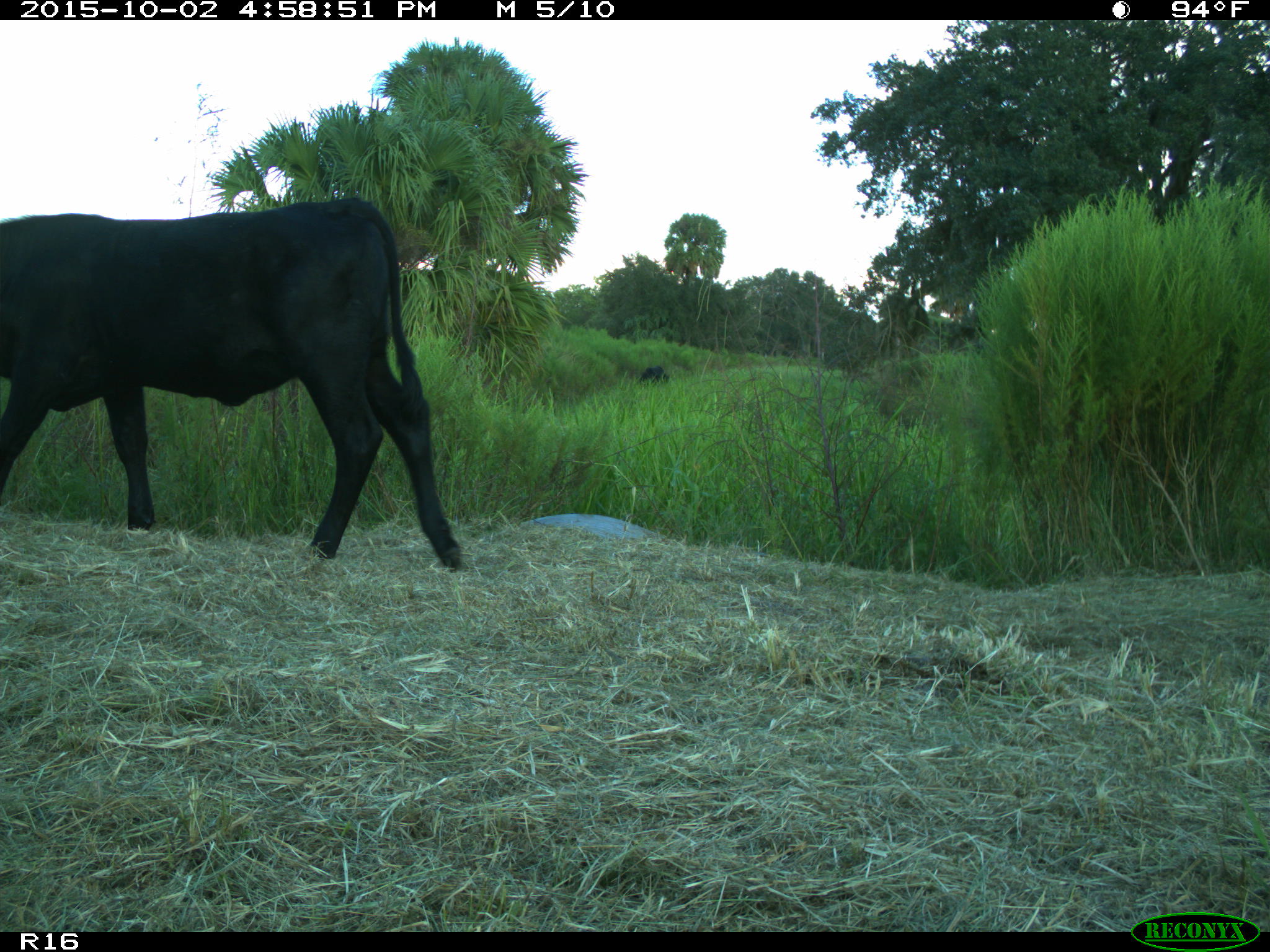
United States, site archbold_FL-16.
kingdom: Animalia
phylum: Chordata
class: Mammalia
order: Artiodactyla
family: Bovidae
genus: Bos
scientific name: Bos taurus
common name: domestic cow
Bos taurus (domestic cow).